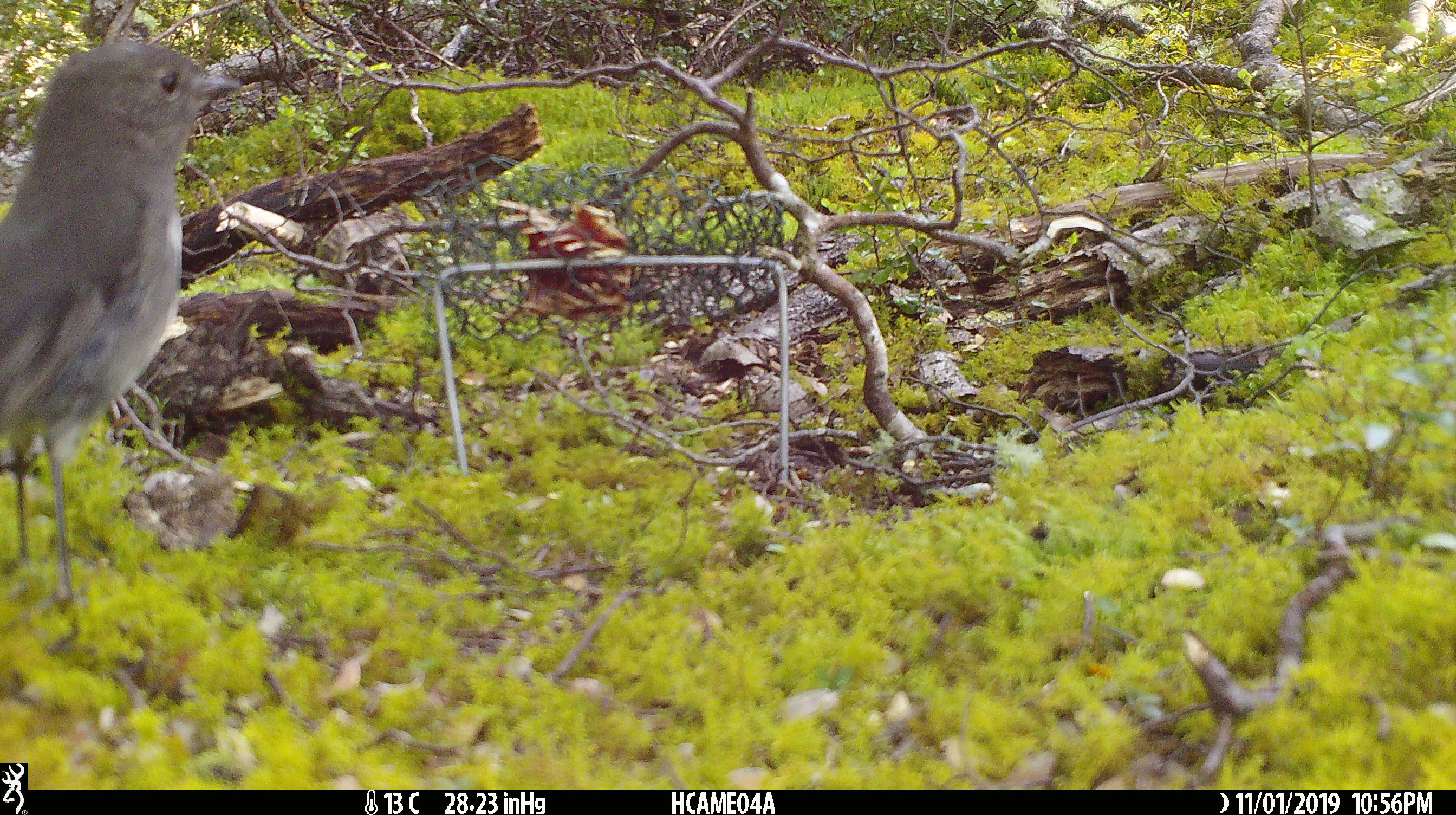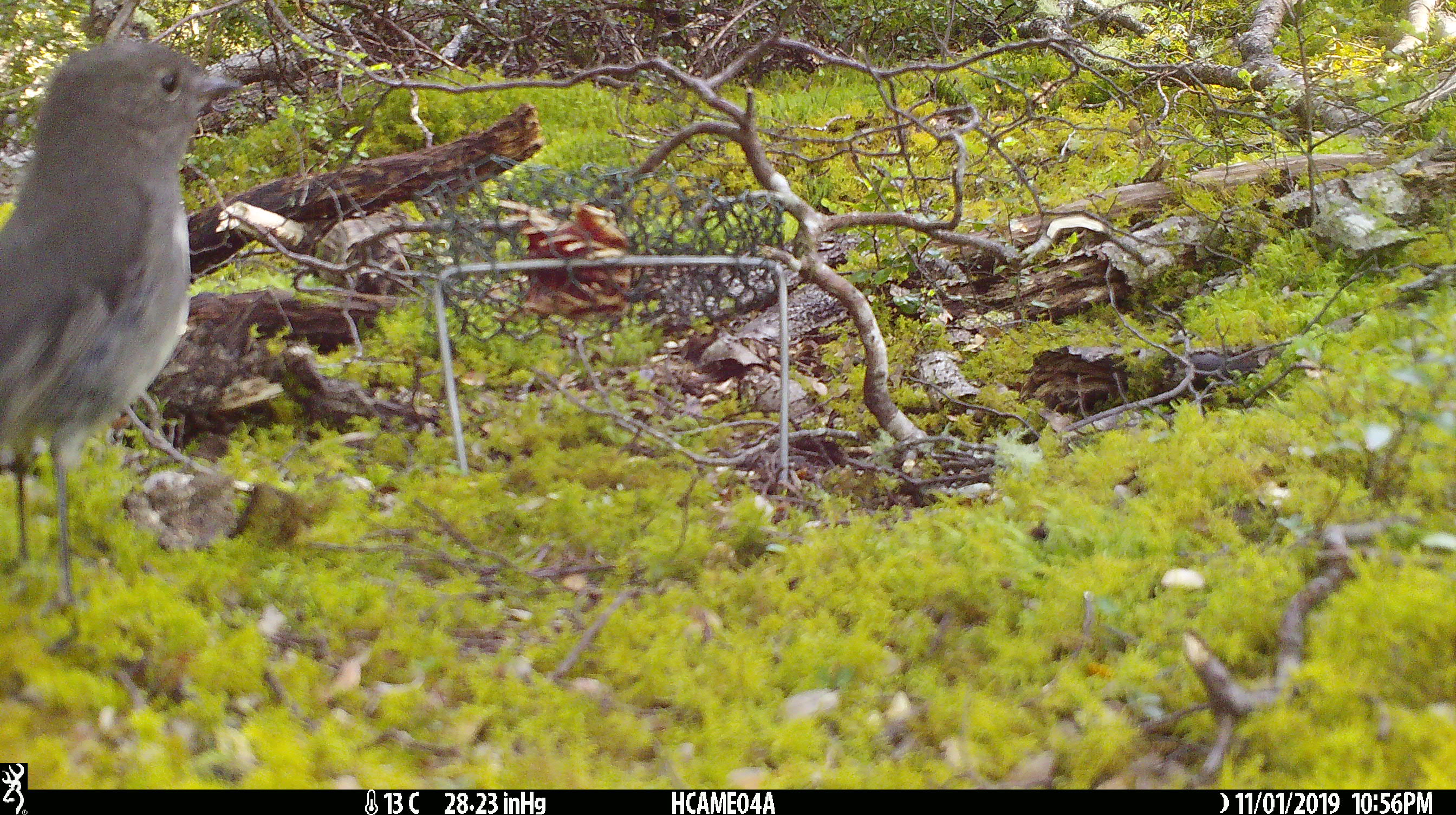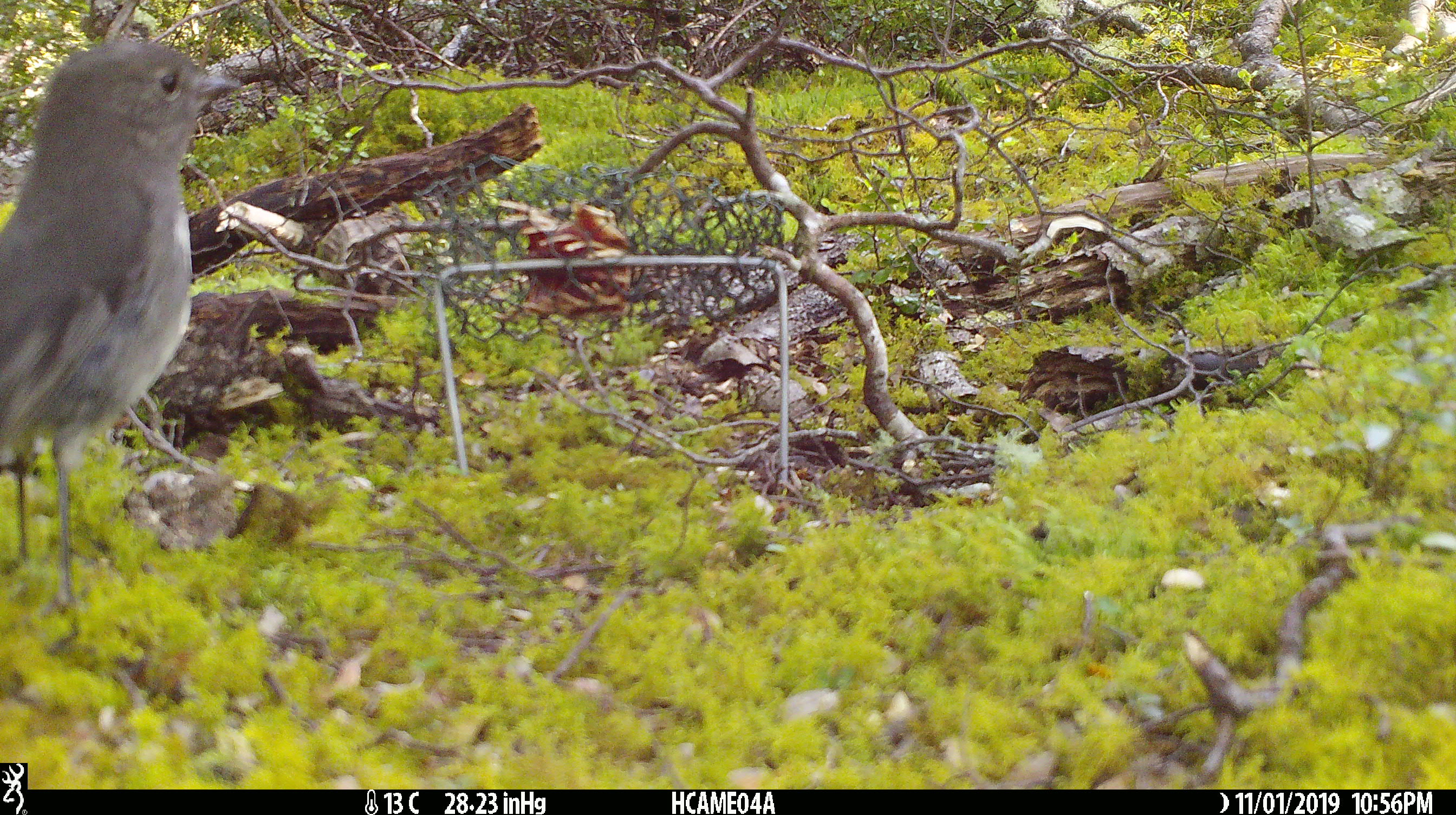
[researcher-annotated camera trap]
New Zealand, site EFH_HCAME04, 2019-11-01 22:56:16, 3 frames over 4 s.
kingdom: Animalia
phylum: Chordata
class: Aves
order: Passeriformes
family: Petroicidae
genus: Petroica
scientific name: Petroica australis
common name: new zealand robin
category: robin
Robin (new zealand robin) (Petroica australis).